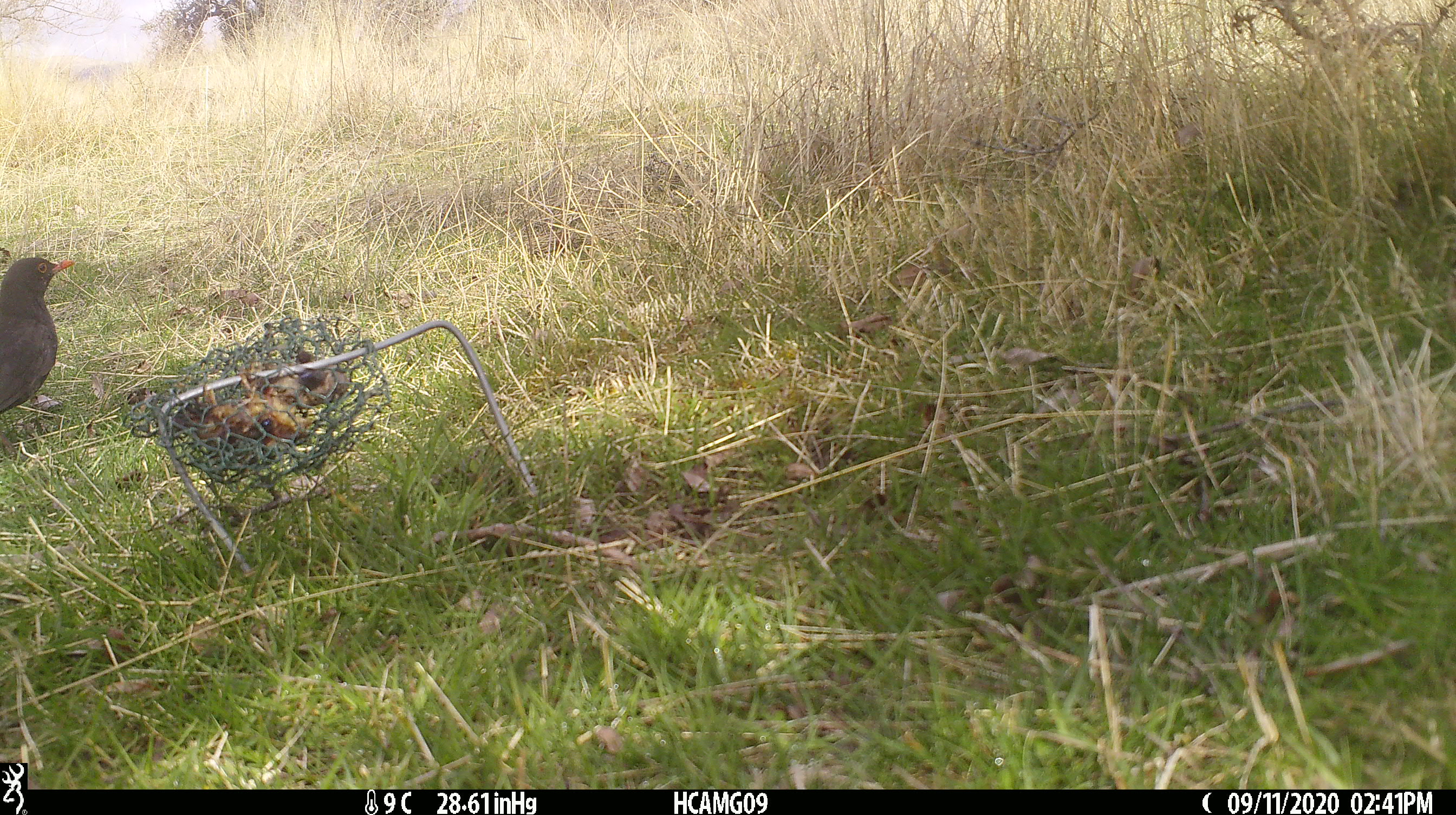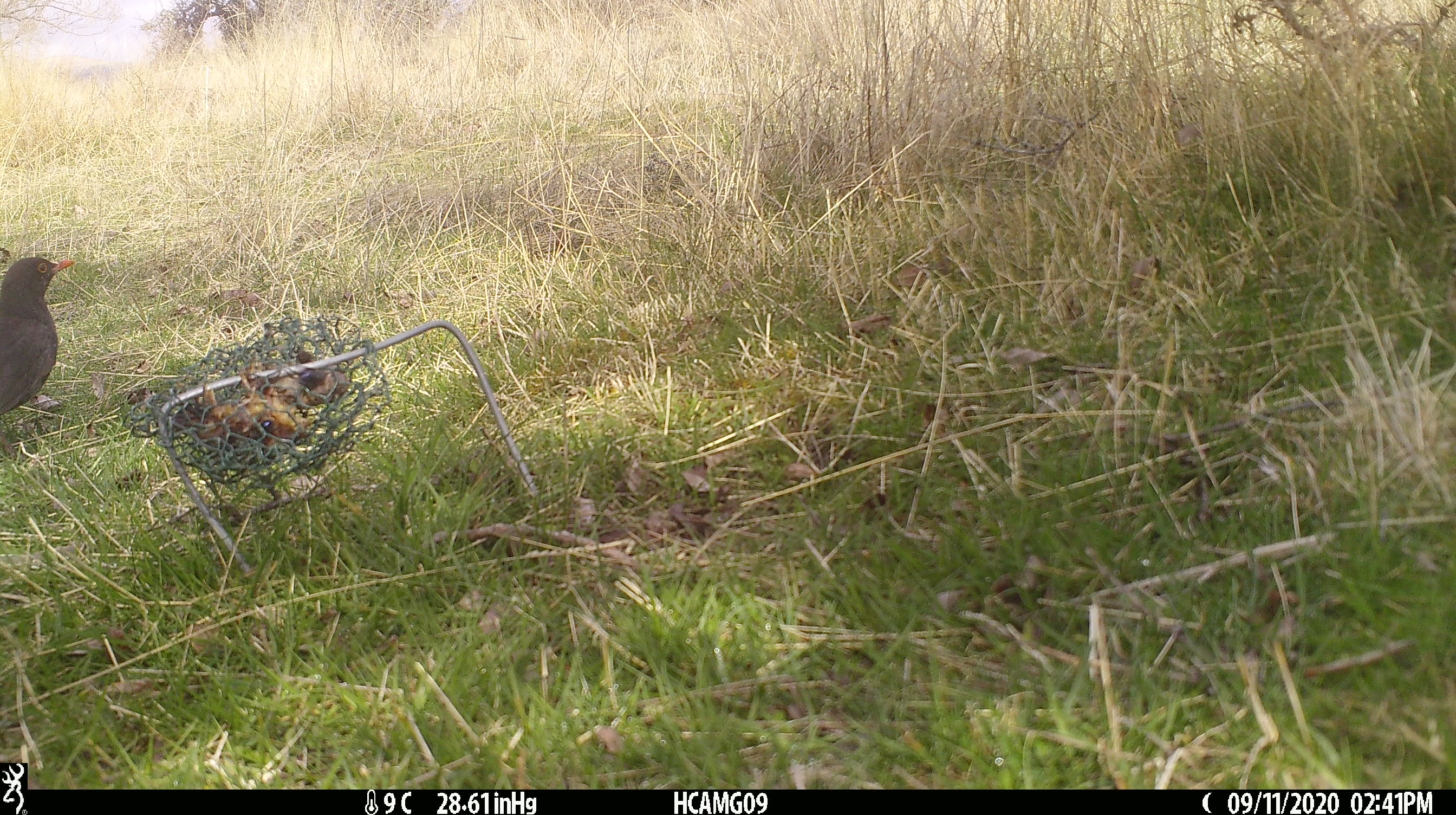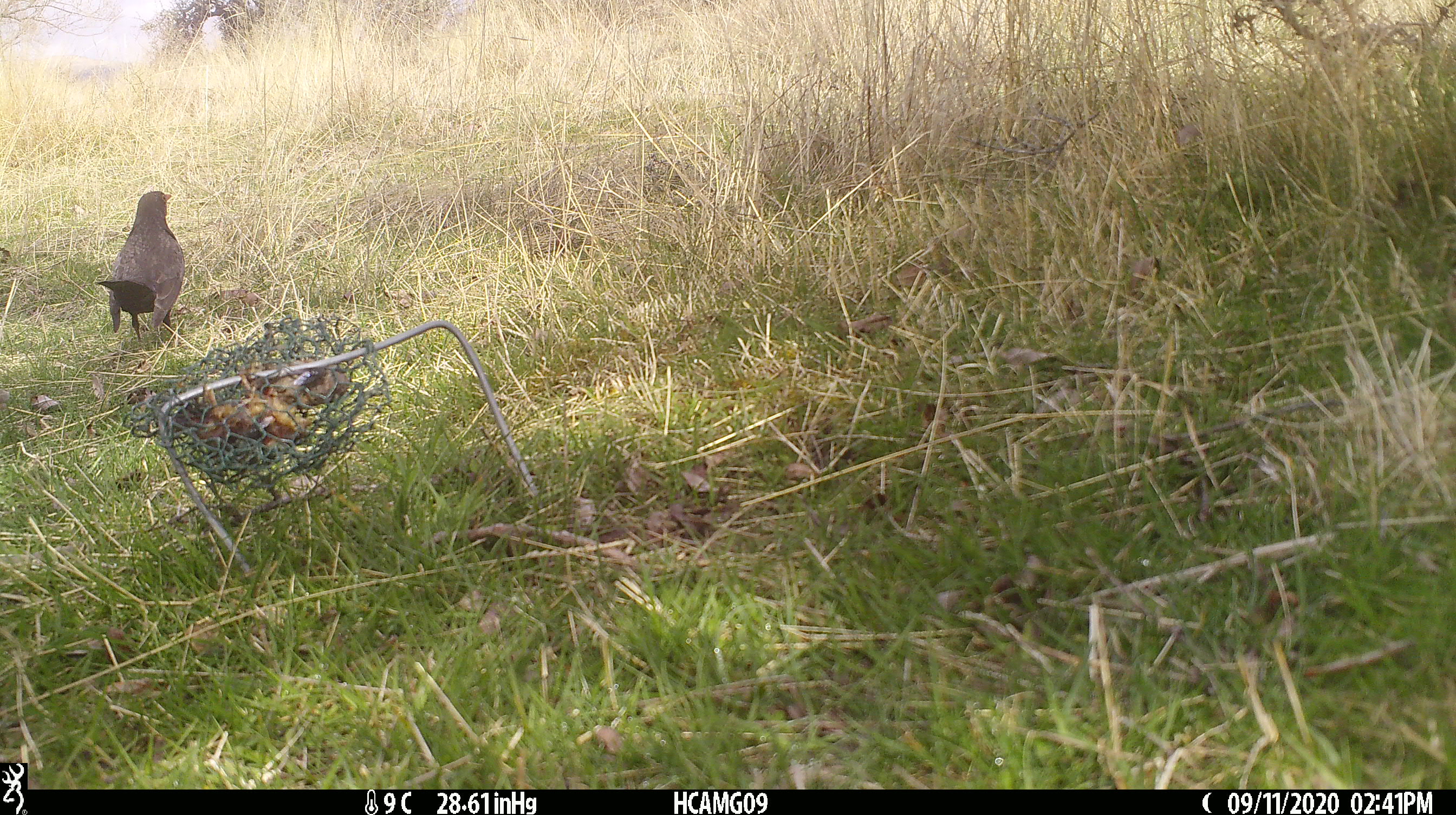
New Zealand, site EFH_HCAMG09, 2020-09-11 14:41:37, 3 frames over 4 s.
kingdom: Animalia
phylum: Chordata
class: Aves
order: Passeriformes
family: Turdidae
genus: Turdus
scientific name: Turdus merula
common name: eurasian blackbird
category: blackbird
Blackbird (eurasian blackbird) (Turdus merula).